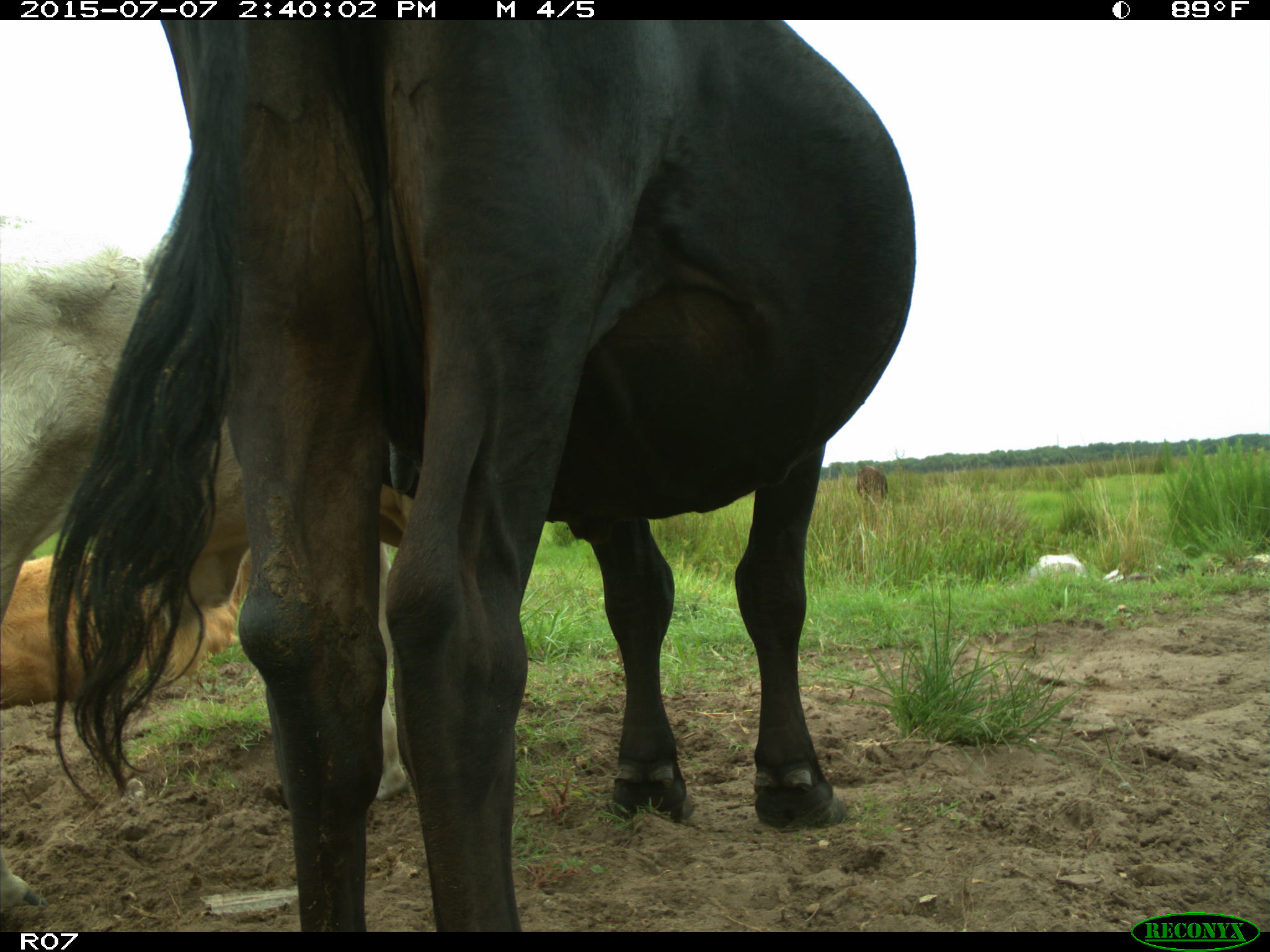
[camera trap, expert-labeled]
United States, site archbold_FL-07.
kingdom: Animalia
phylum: Chordata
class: Mammalia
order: Artiodactyla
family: Bovidae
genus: Bos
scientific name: Bos taurus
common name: domestic cow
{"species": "Bos taurus (domestic cow)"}